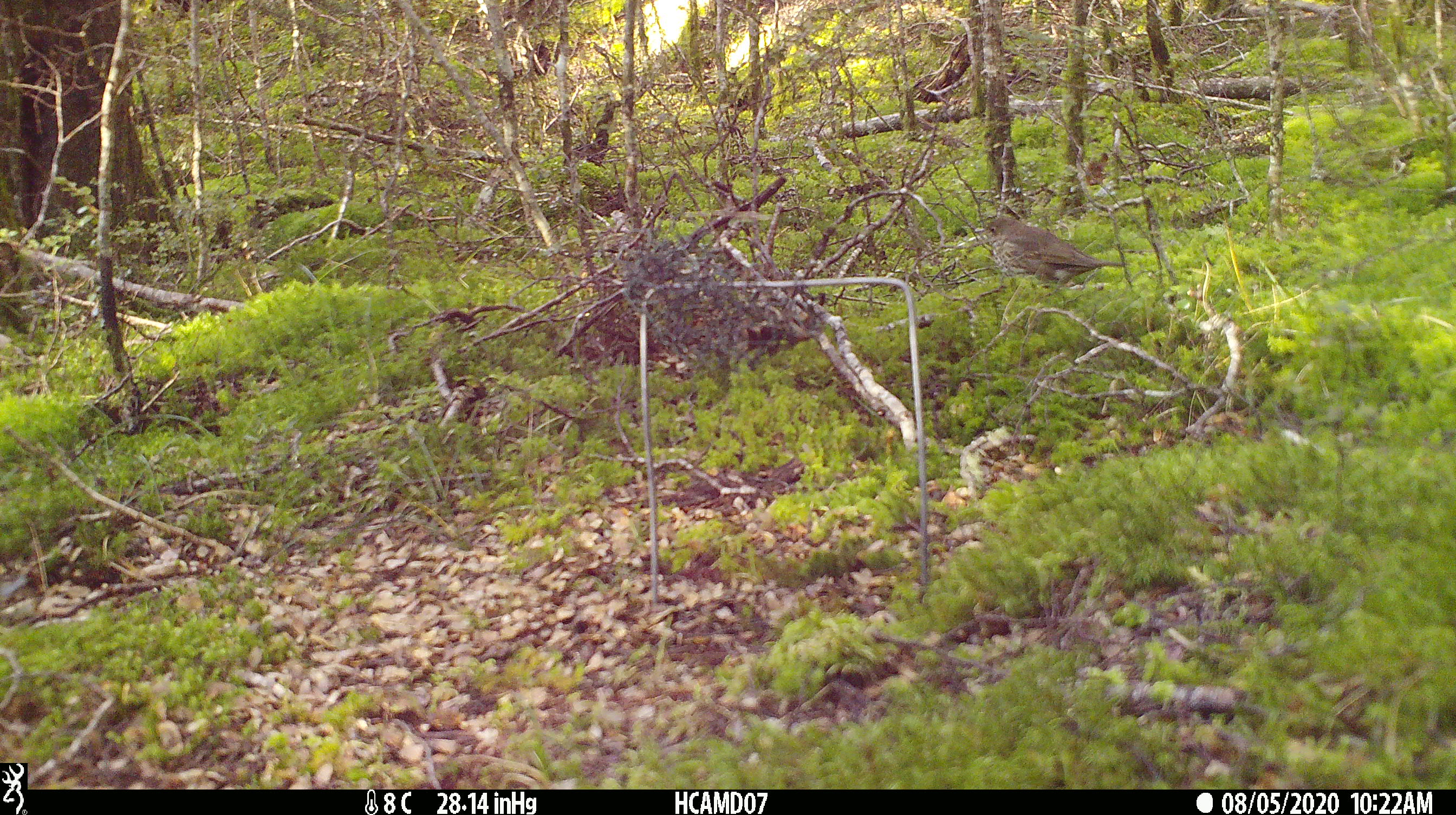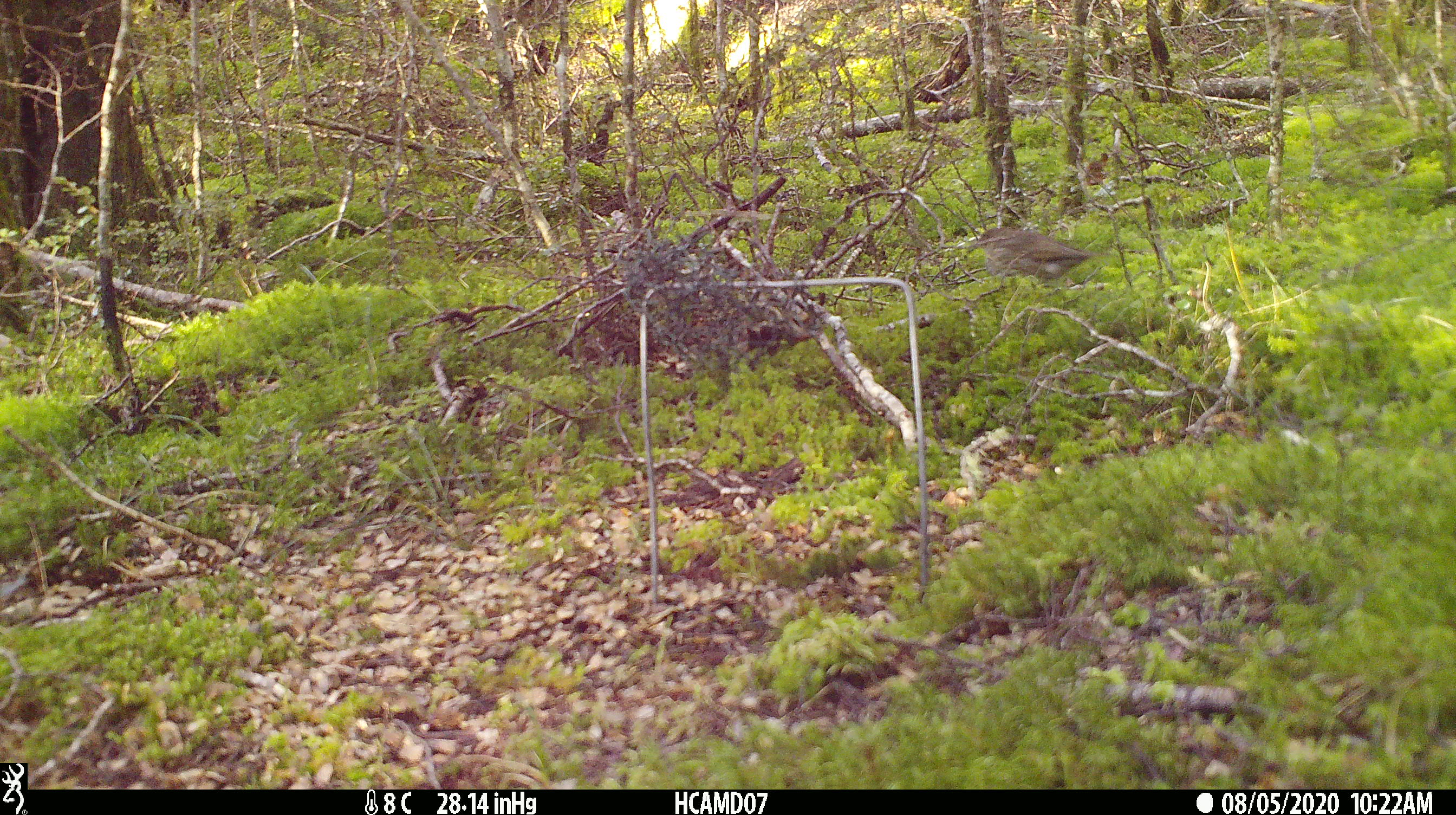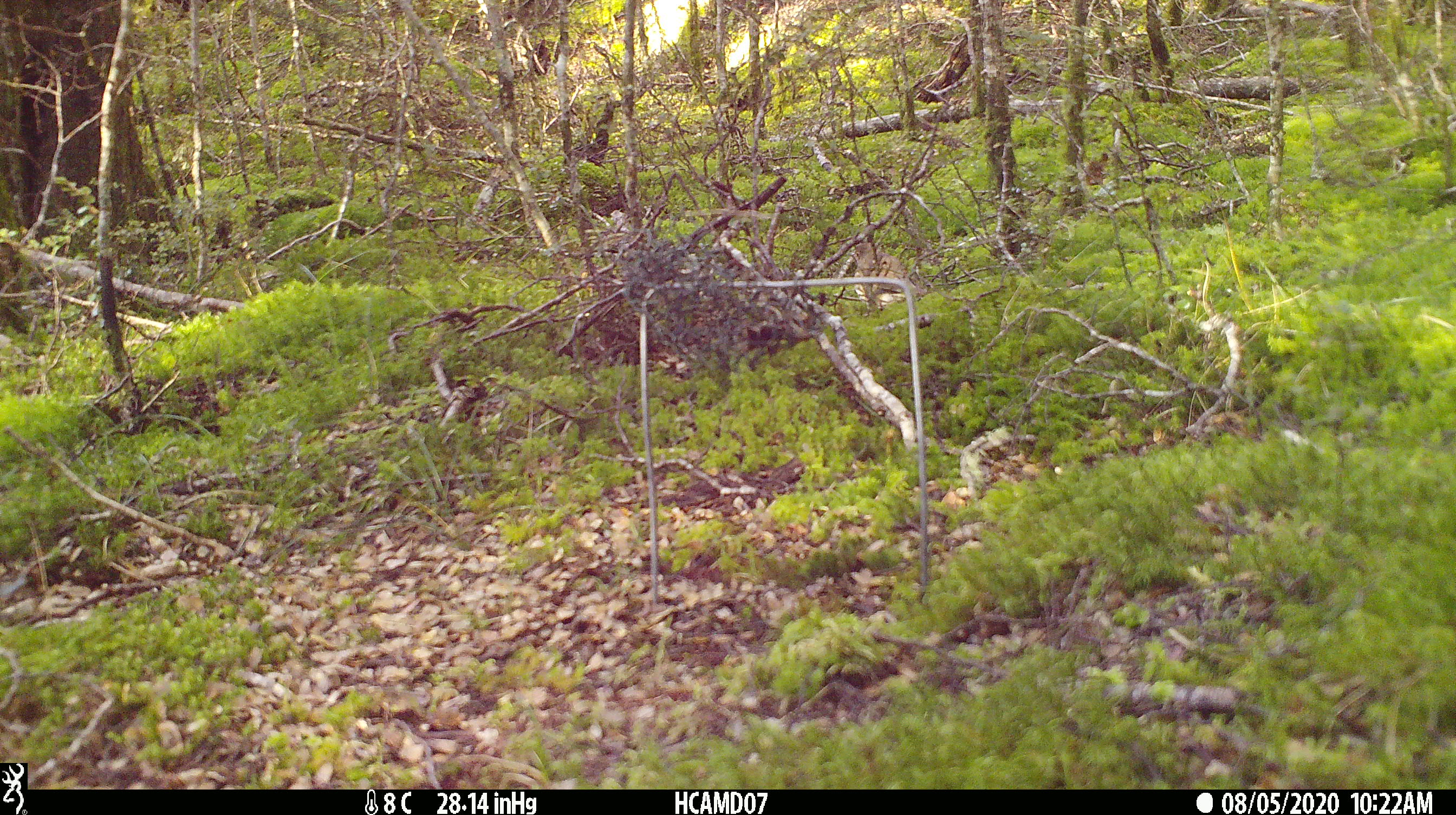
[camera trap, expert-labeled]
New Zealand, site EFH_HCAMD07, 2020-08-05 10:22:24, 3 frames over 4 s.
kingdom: Animalia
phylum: Chordata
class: Aves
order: Passeriformes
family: Turdidae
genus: Turdus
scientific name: Turdus philomelos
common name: song thrush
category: thrush